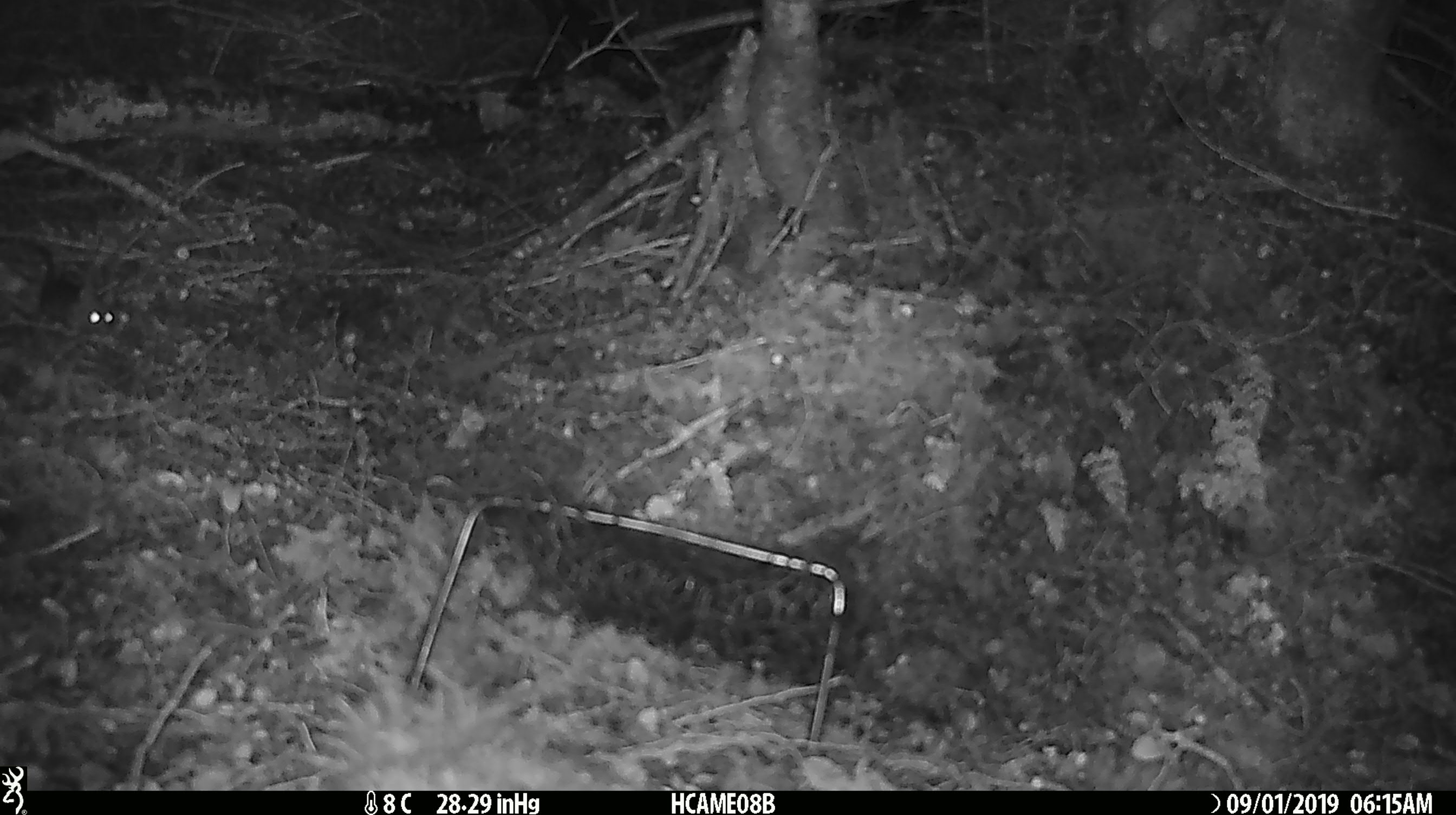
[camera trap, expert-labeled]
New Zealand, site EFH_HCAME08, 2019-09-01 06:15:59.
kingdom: Animalia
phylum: Chordata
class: Mammalia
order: Rodentia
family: Muridae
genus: Mus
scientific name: Mus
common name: mouse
Mouse (Mus).